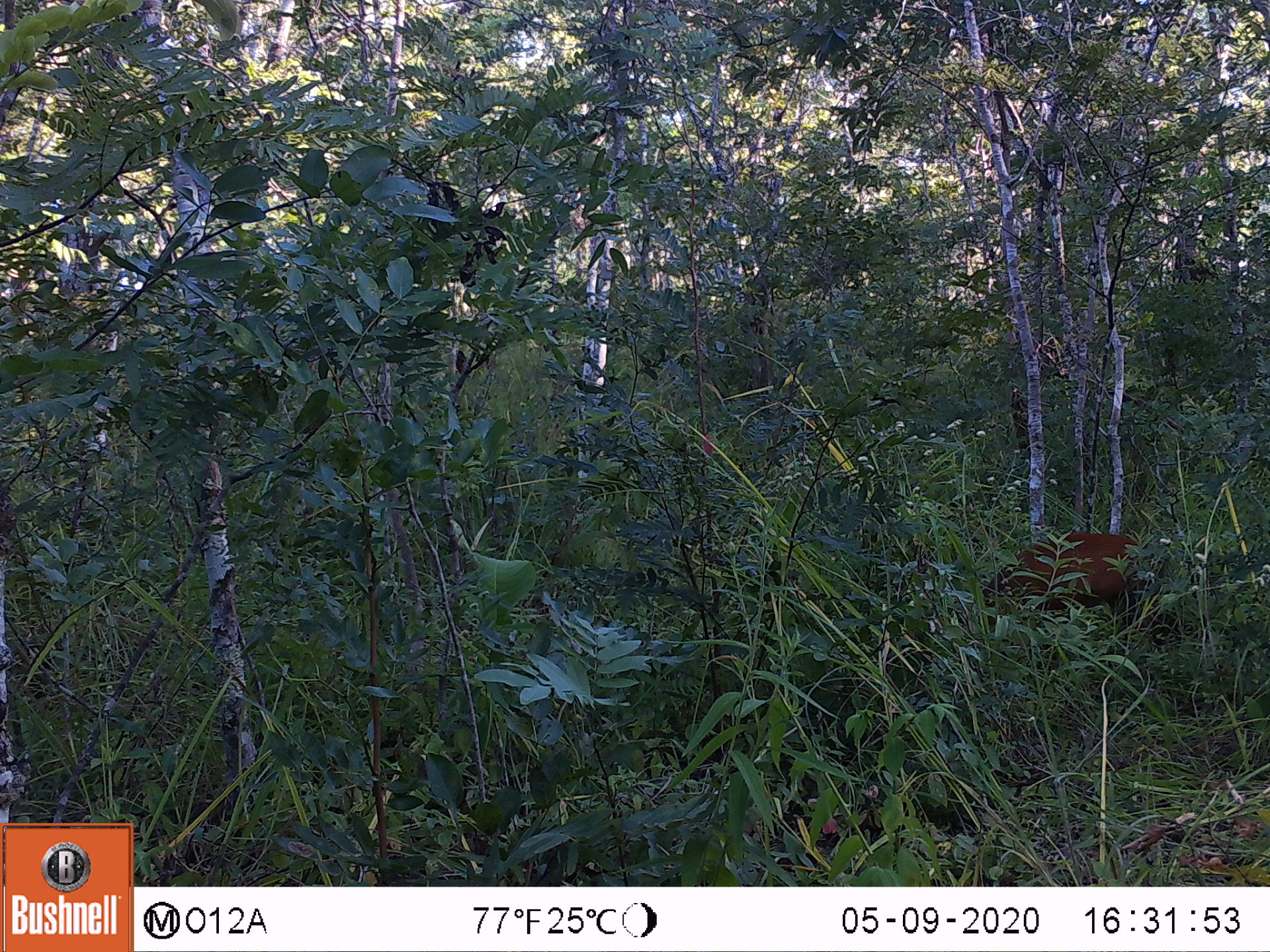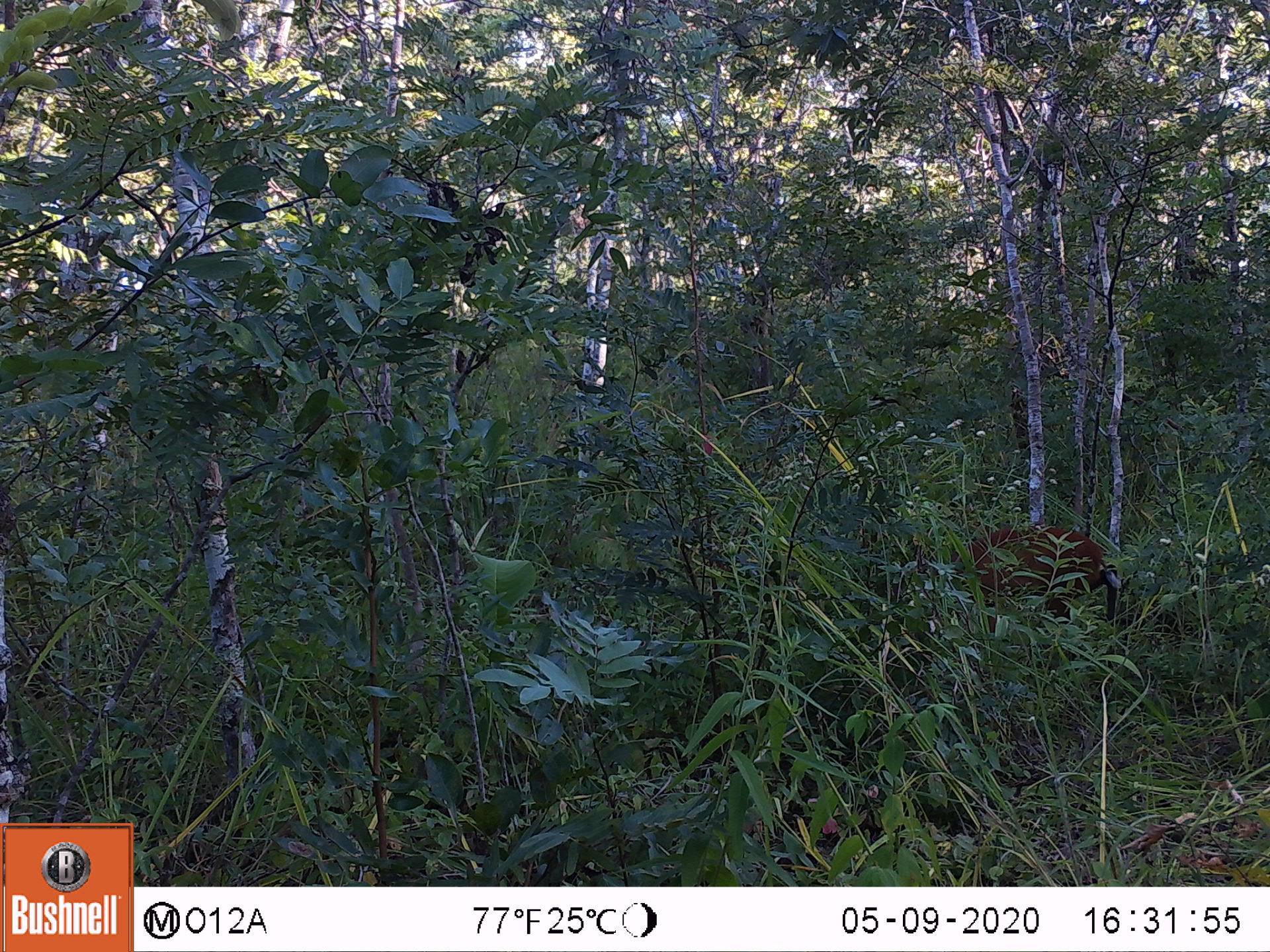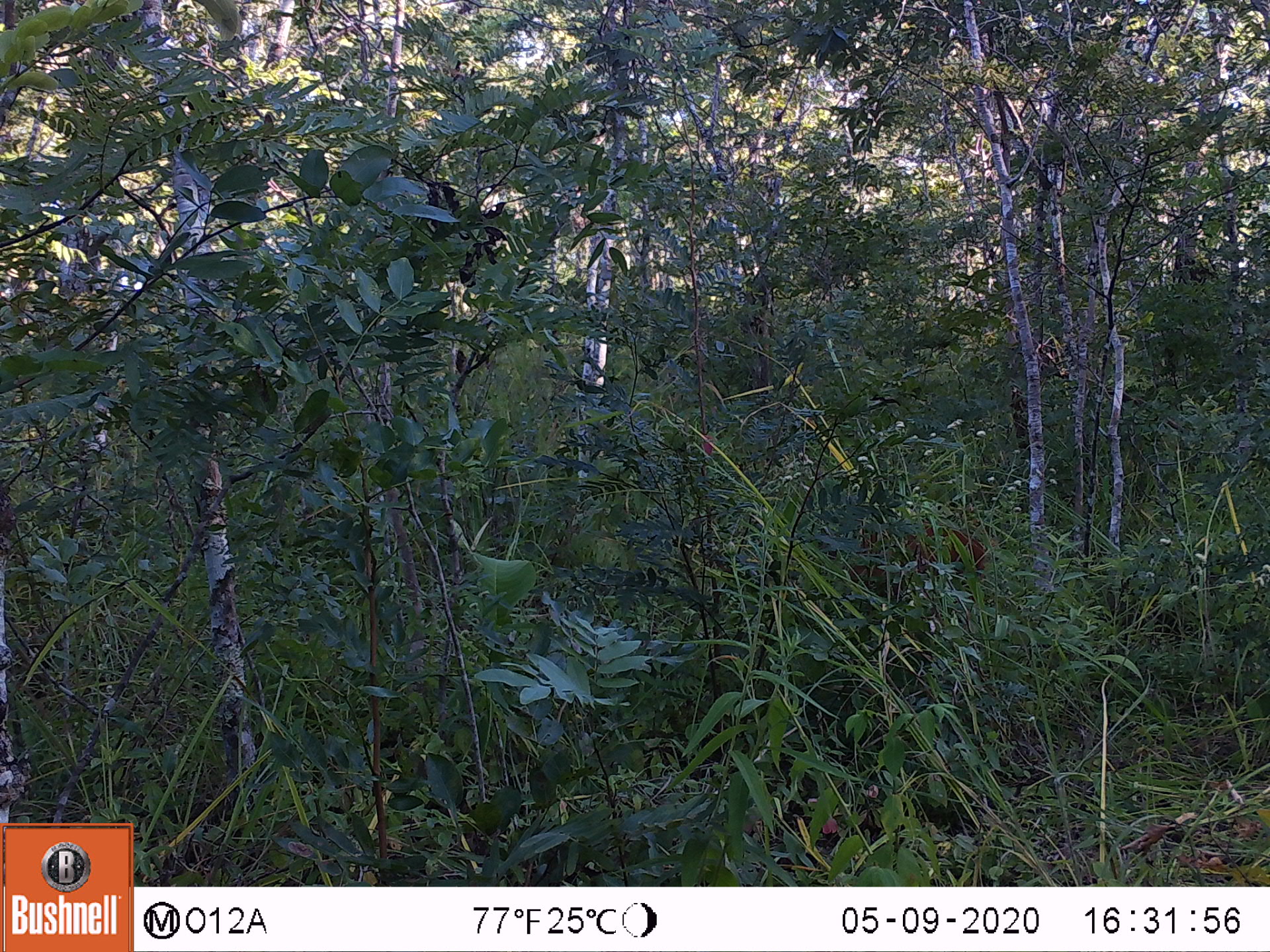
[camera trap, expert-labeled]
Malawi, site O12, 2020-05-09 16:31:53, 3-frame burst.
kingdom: Animalia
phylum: Chordata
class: Mammalia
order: Artiodactyla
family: Bovidae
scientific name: Antilopinae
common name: small antelope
Small antelope (Antilopinae), count 1.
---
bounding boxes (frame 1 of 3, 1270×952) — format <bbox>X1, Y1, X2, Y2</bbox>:
small antelope: <bbox>955, 513, 1187, 694</bbox>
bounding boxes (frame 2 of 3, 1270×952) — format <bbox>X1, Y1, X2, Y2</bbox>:
small antelope: <bbox>886, 493, 1149, 677</bbox>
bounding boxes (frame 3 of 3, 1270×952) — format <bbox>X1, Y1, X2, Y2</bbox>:
small antelope: <bbox>745, 478, 1011, 640</bbox>